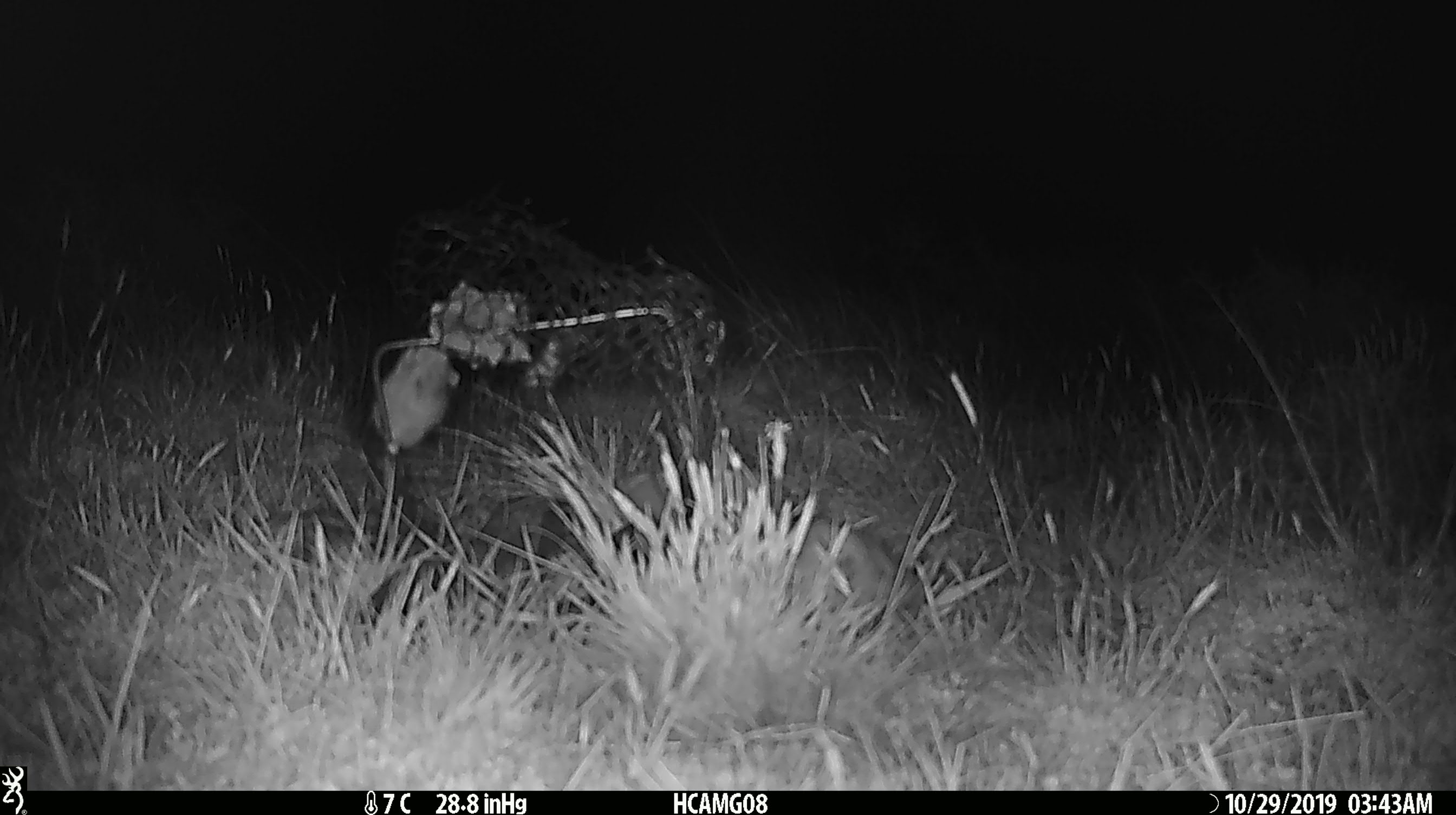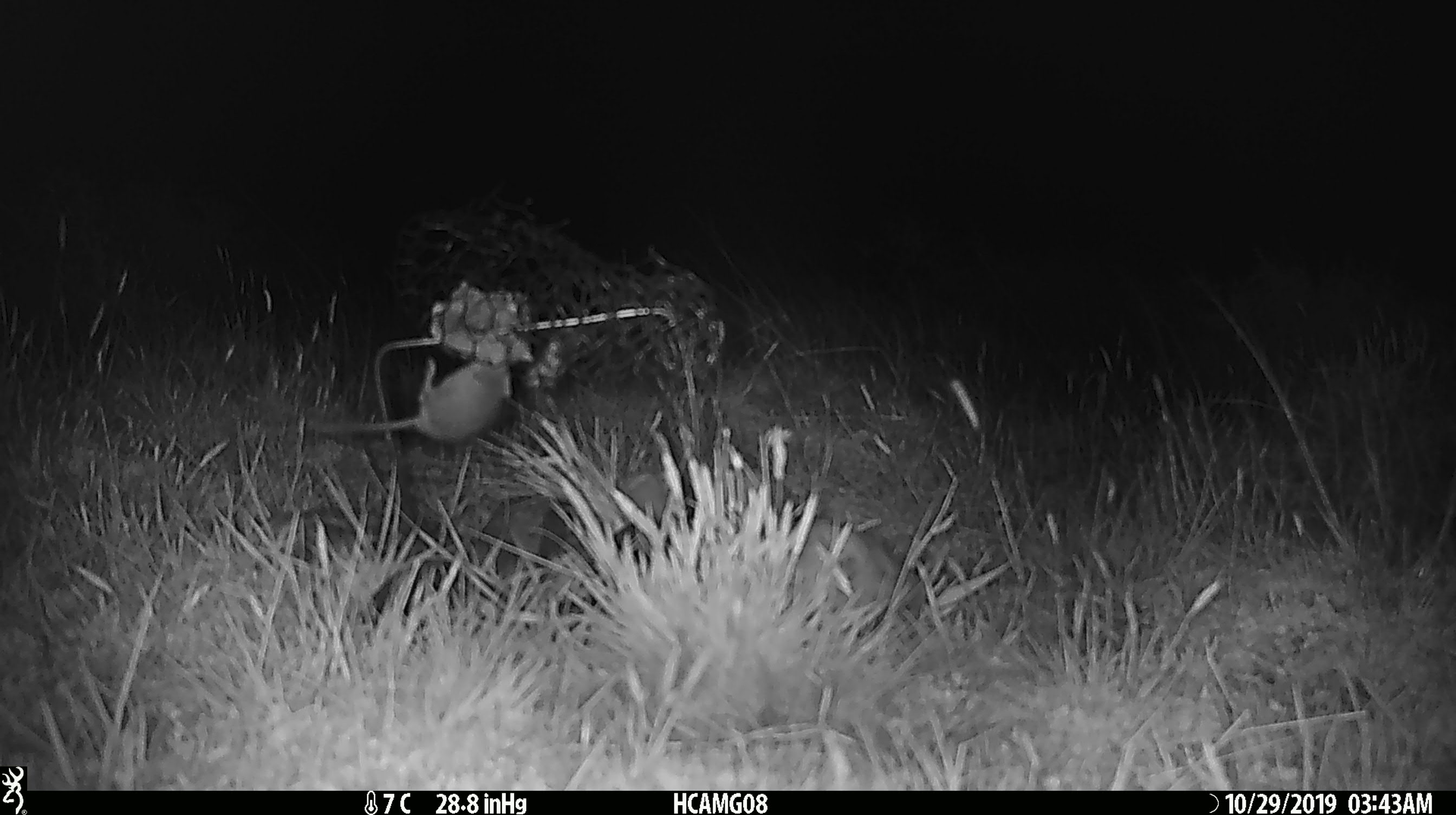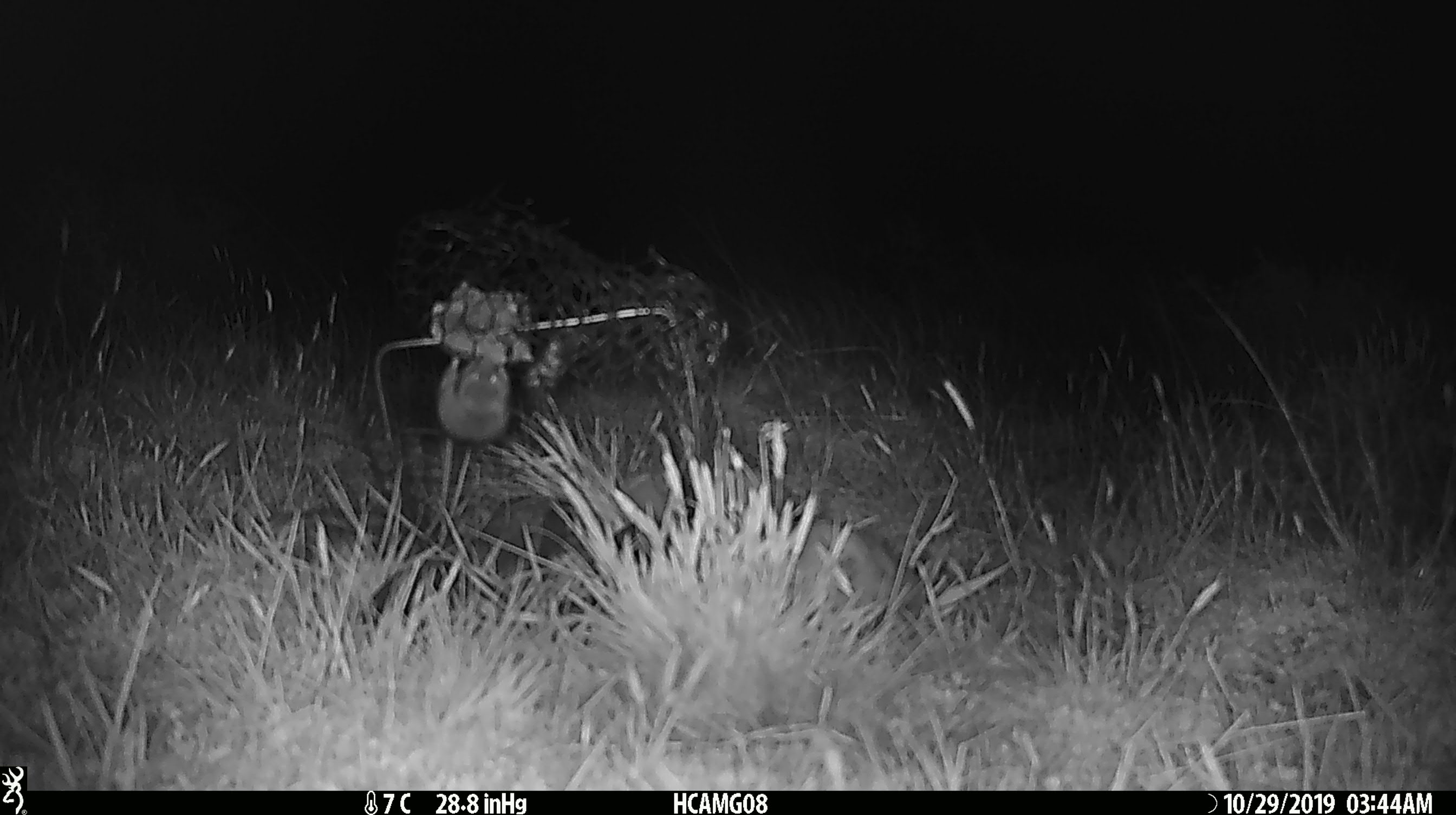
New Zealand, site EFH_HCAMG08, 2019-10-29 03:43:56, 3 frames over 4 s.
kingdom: Animalia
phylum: Chordata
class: Mammalia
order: Rodentia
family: Muridae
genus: Mus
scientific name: Mus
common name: mouse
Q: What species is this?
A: Mouse (Mus).